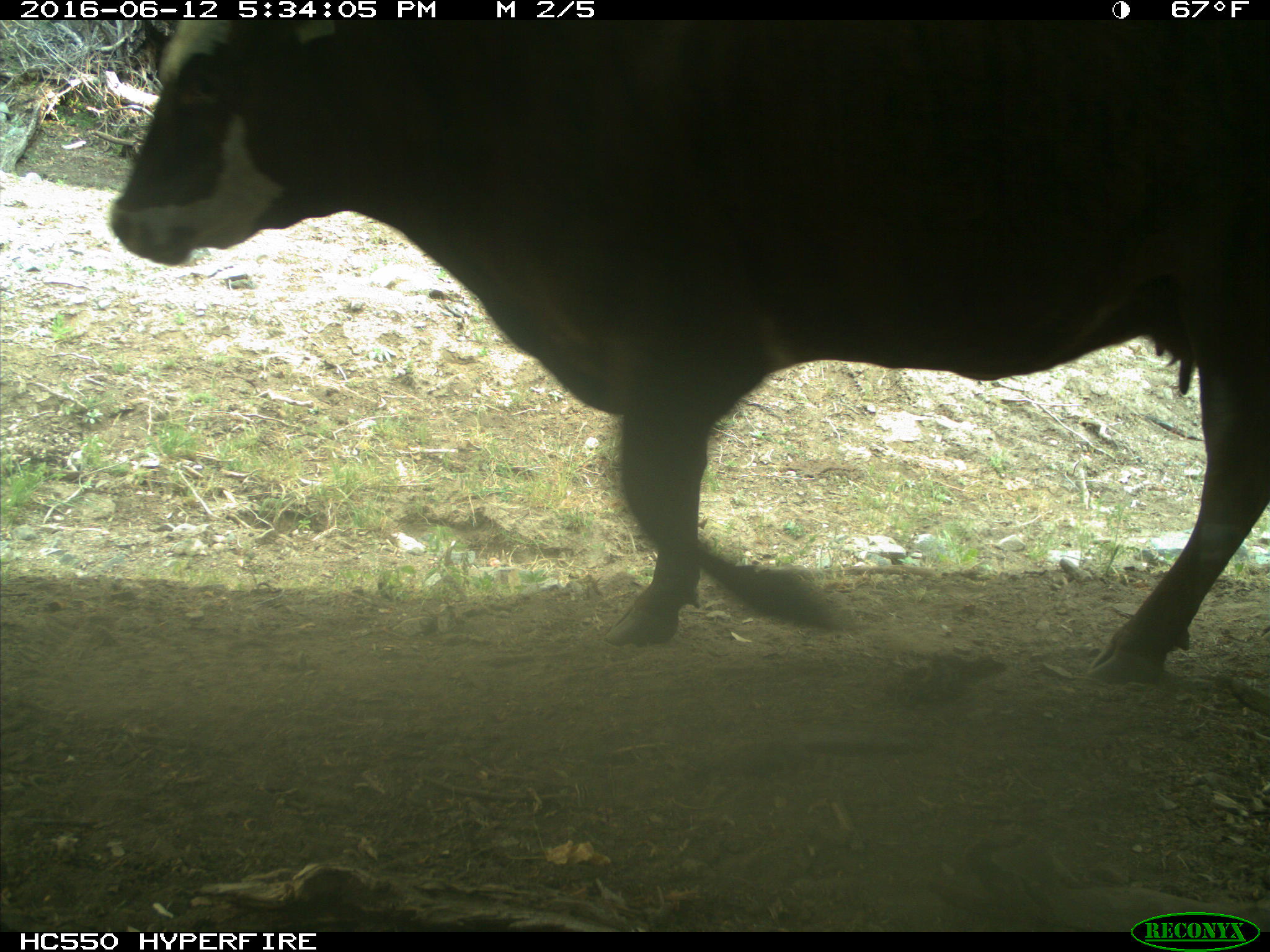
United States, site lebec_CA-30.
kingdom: Animalia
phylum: Chordata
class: Mammalia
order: Artiodactyla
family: Bovidae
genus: Bos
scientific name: Bos taurus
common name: domestic cow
Bos taurus (domestic cow).